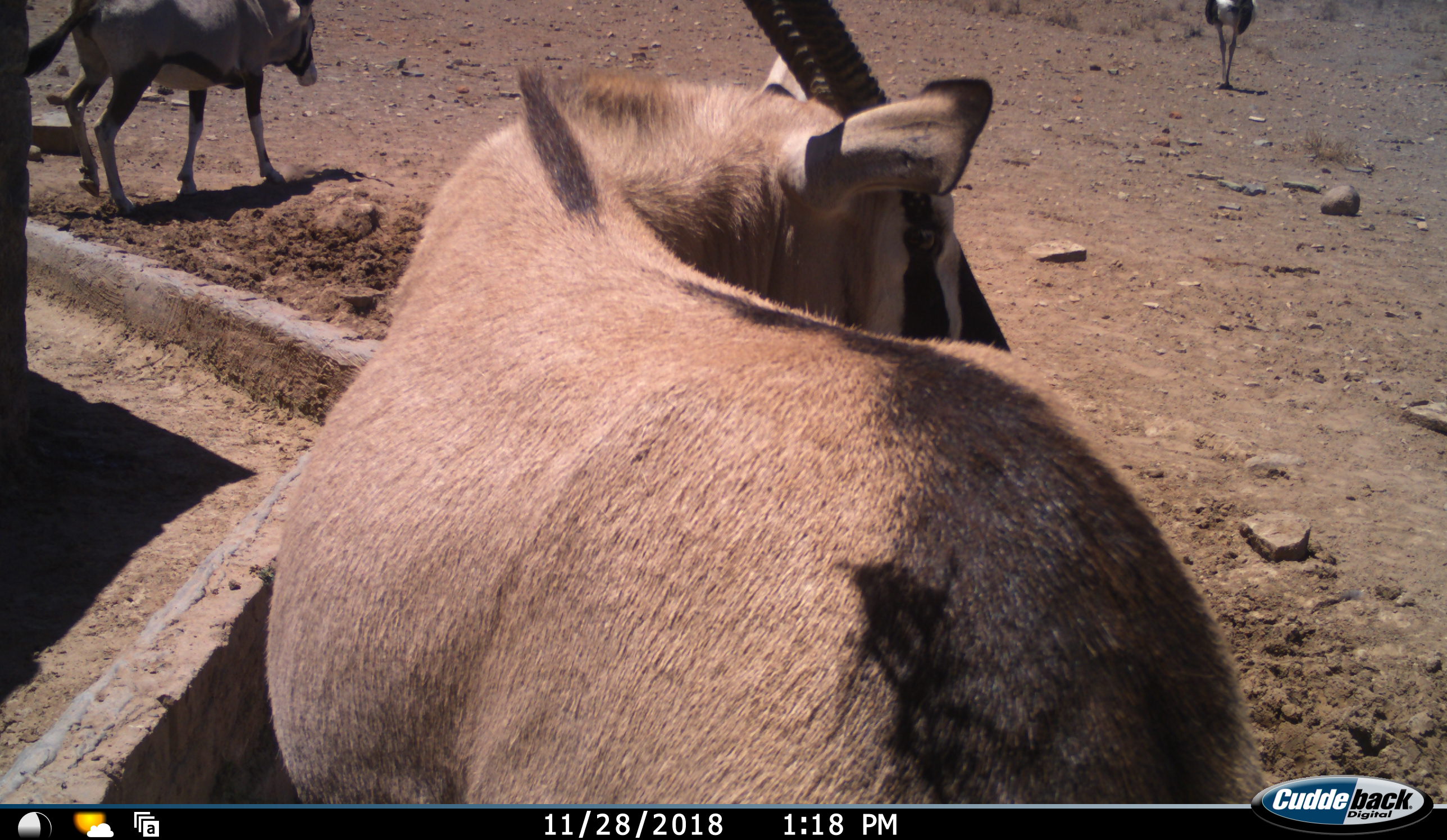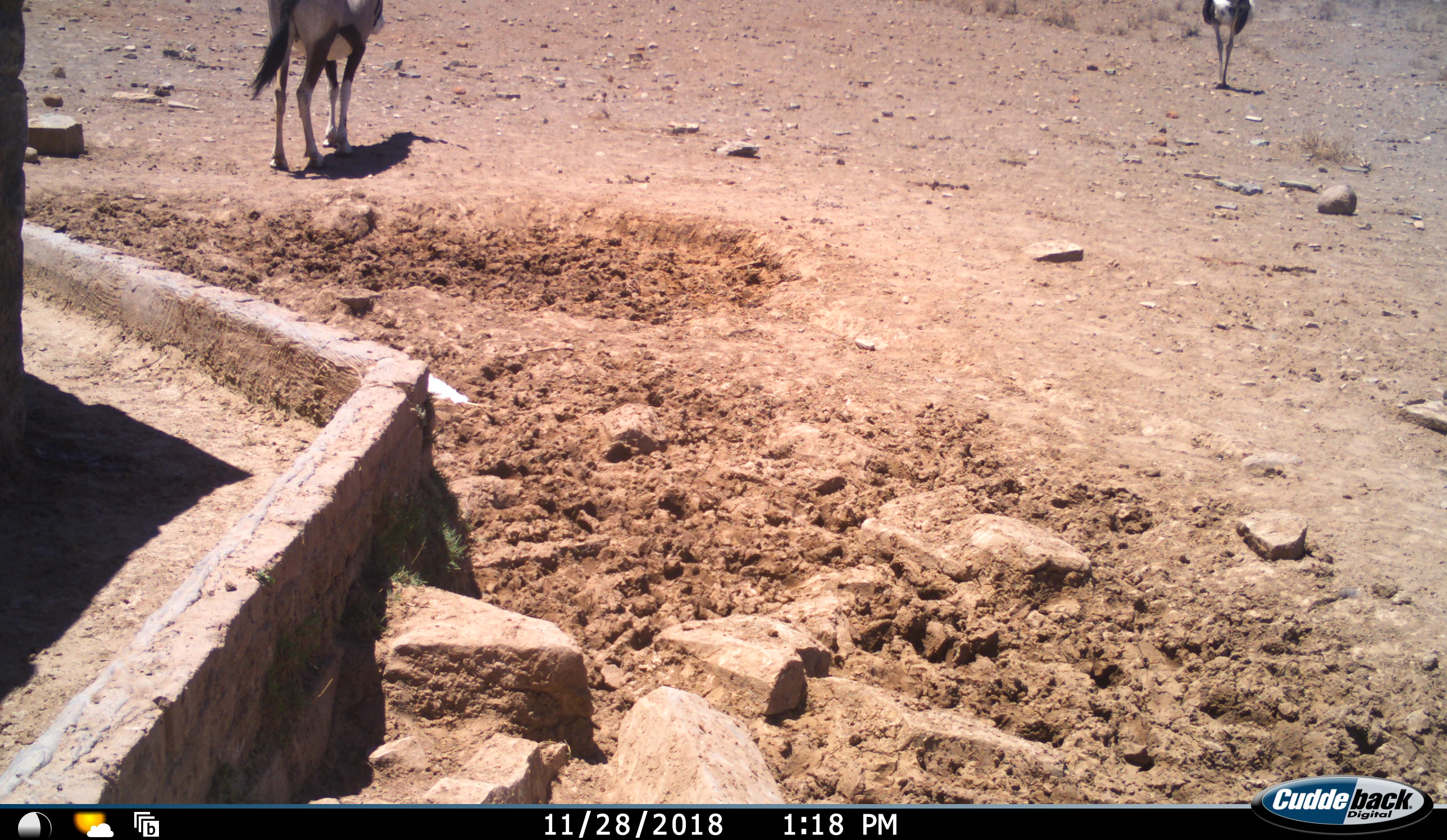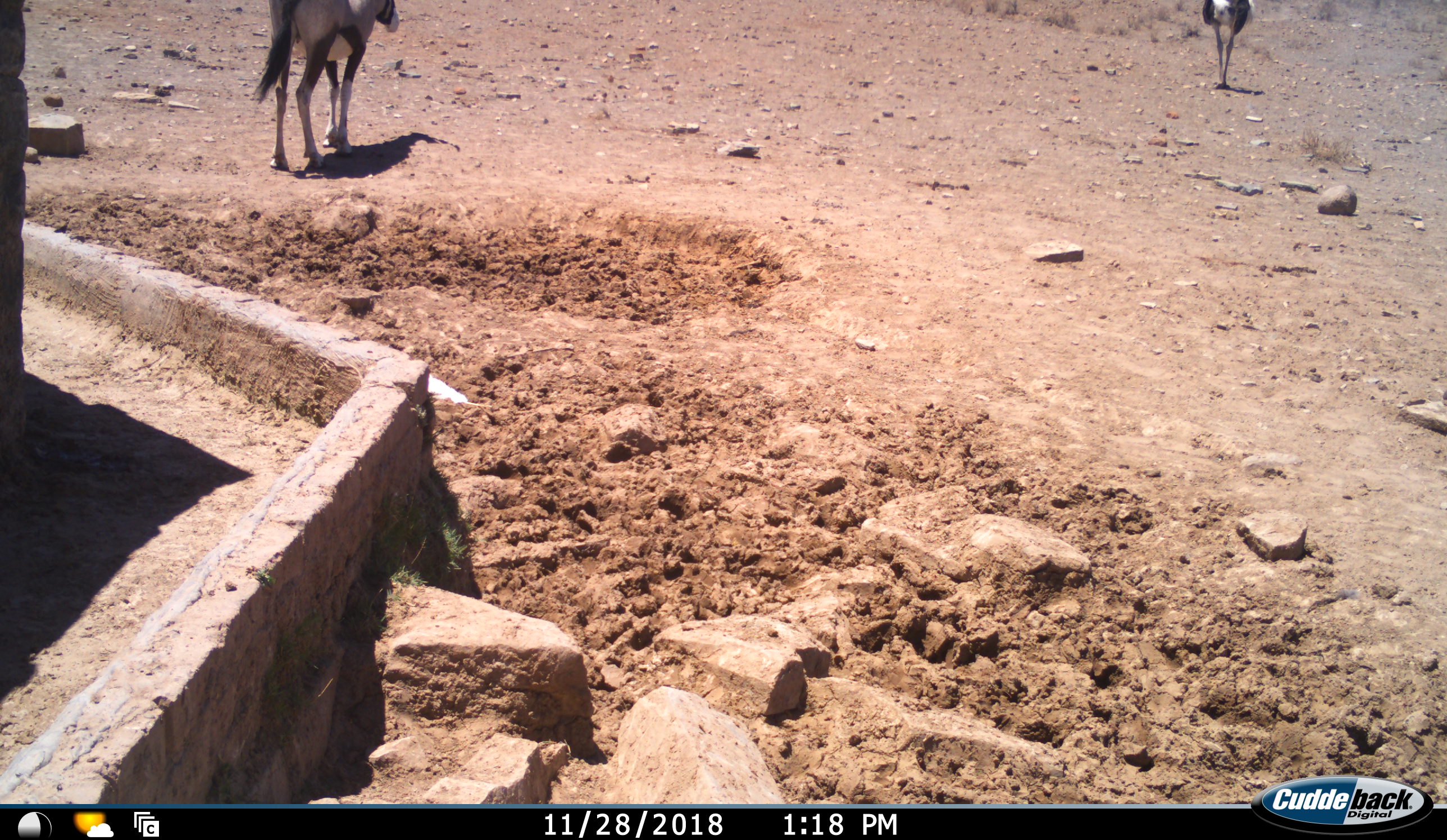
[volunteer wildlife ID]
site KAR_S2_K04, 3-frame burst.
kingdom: Animalia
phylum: Chordata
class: Mammalia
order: Artiodactyla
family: Bovidae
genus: Oryx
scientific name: Oryx gazella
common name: gemsbok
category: oryx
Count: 2.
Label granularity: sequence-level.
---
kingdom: Animalia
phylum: Chordata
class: Aves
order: Struthioniformes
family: Struthionidae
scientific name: Struthionidae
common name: ostrich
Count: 1.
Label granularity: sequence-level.